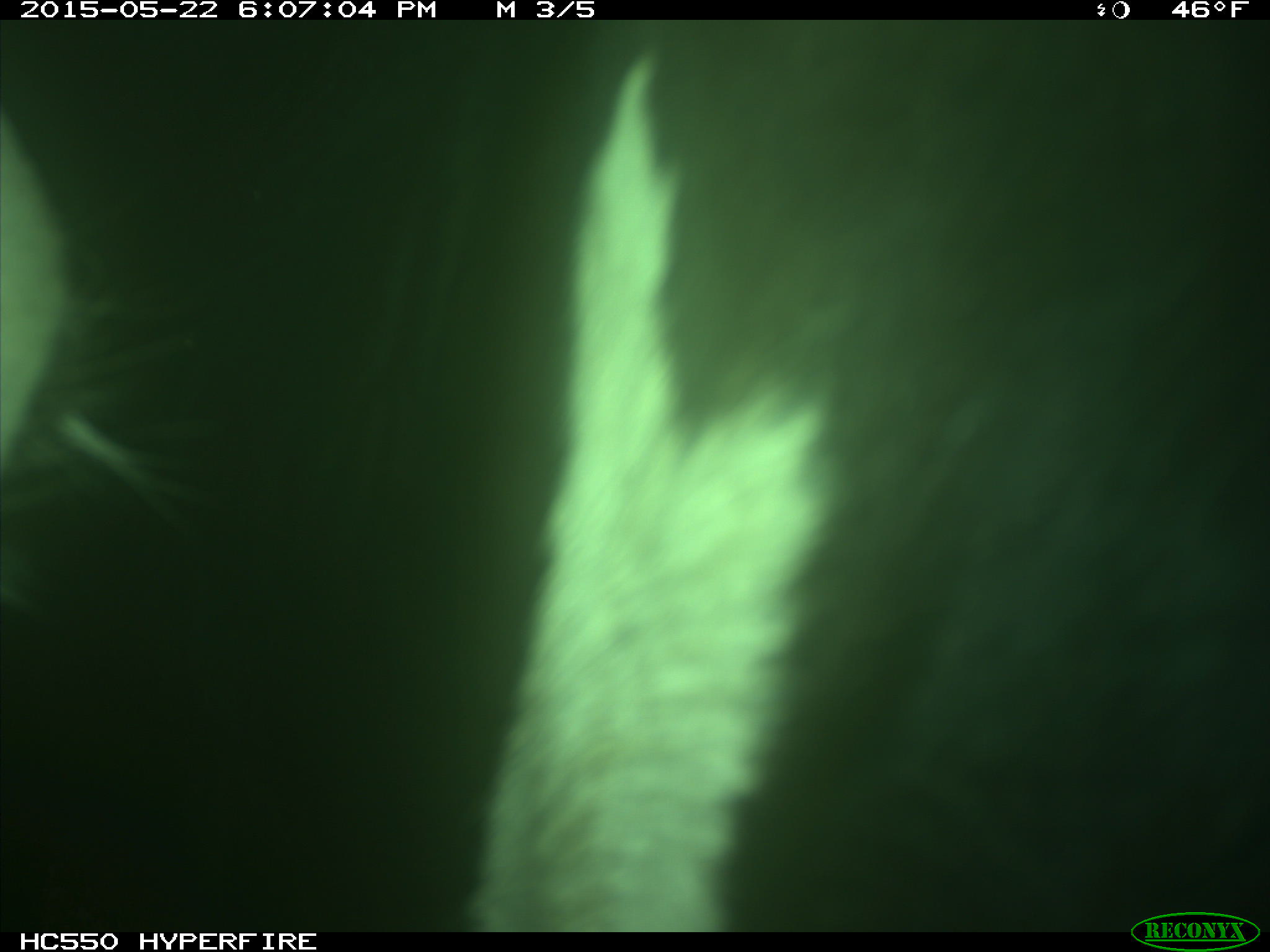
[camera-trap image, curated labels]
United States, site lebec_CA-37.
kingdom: Animalia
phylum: Chordata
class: Mammalia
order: Artiodactyla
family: Bovidae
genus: Bos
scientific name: Bos taurus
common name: domestic cow